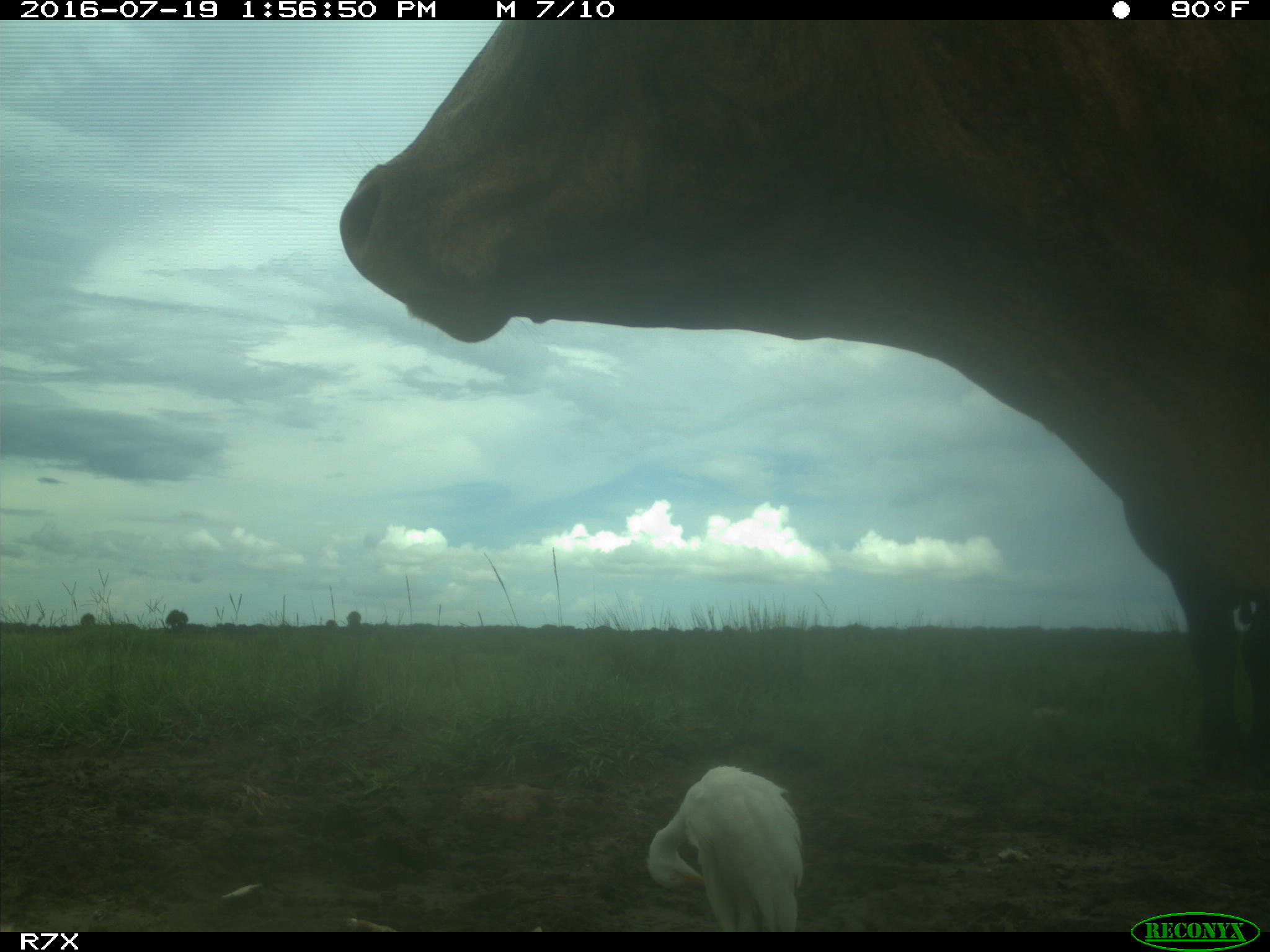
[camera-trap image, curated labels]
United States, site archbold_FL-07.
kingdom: Animalia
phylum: Chordata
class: Mammalia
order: Artiodactyla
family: Bovidae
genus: Bos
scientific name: Bos taurus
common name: domestic cow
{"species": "Bos taurus (domestic cow)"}